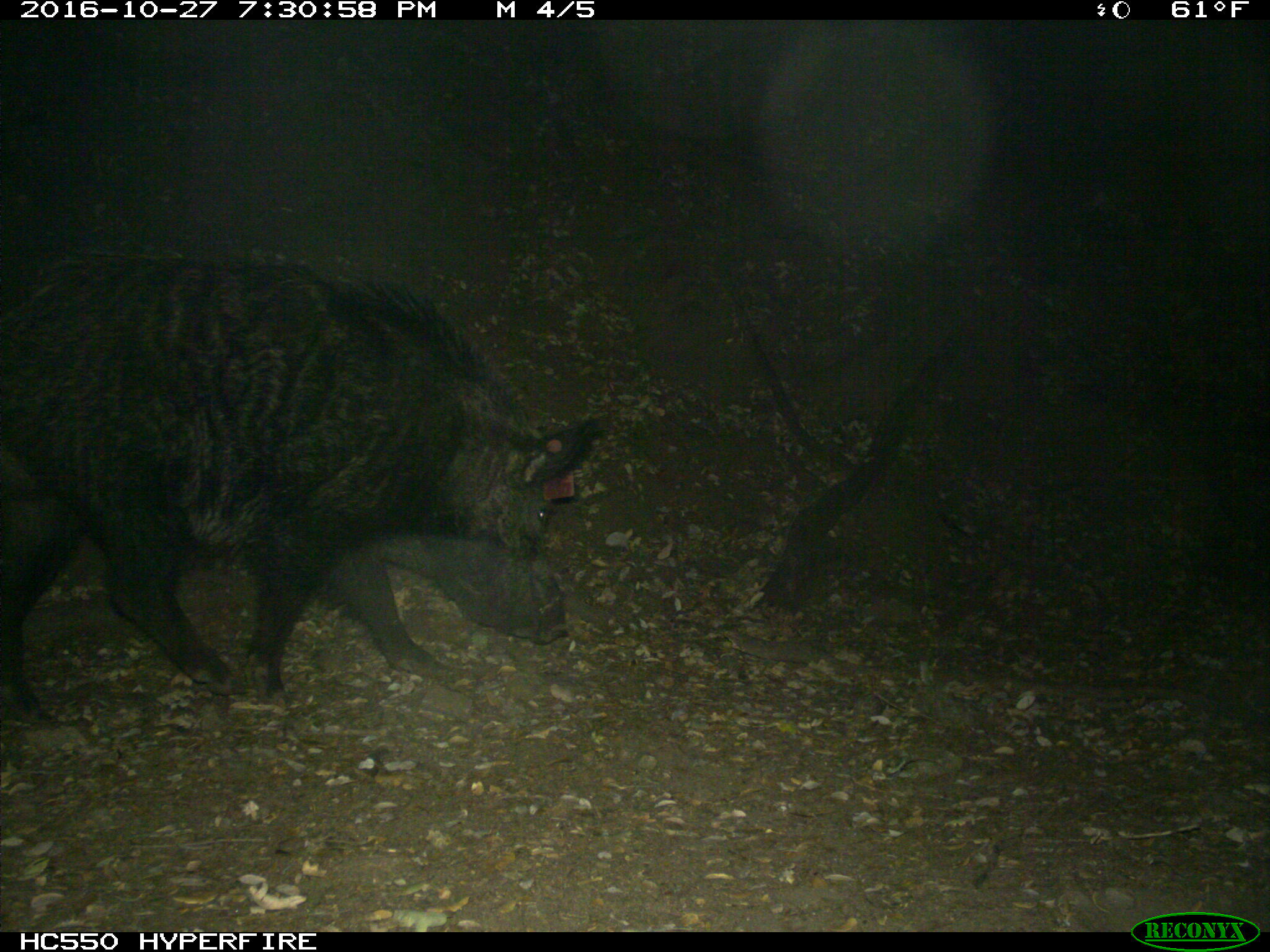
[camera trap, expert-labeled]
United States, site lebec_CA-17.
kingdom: Animalia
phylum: Chordata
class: Mammalia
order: Artiodactyla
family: Suidae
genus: Sus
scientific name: Sus scrofa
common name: wild boar